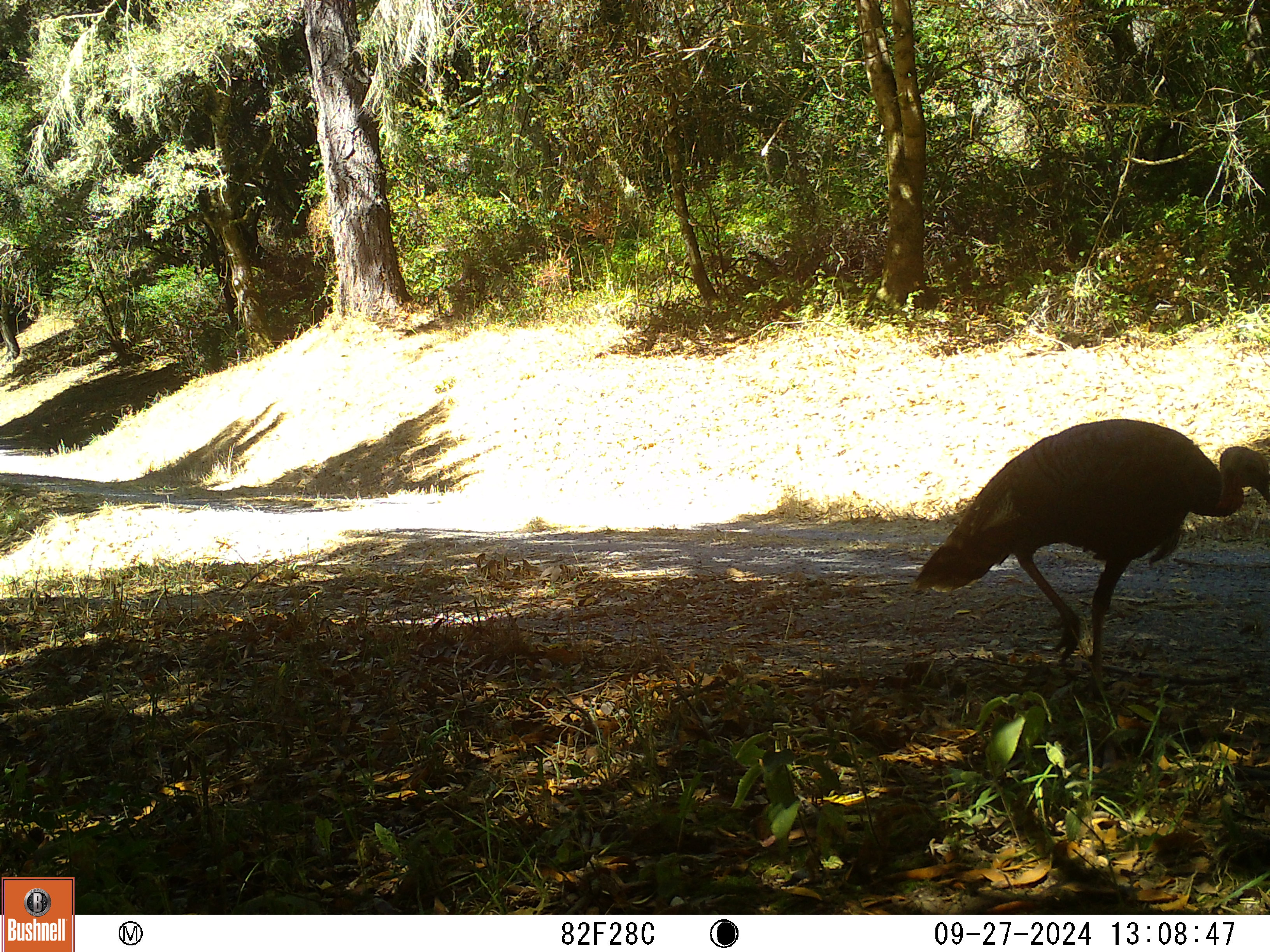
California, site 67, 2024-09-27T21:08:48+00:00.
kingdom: Animalia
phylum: Chordata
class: Aves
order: Galliformes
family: Phasianidae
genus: Meleagris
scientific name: Meleagris gallopavo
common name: turkey